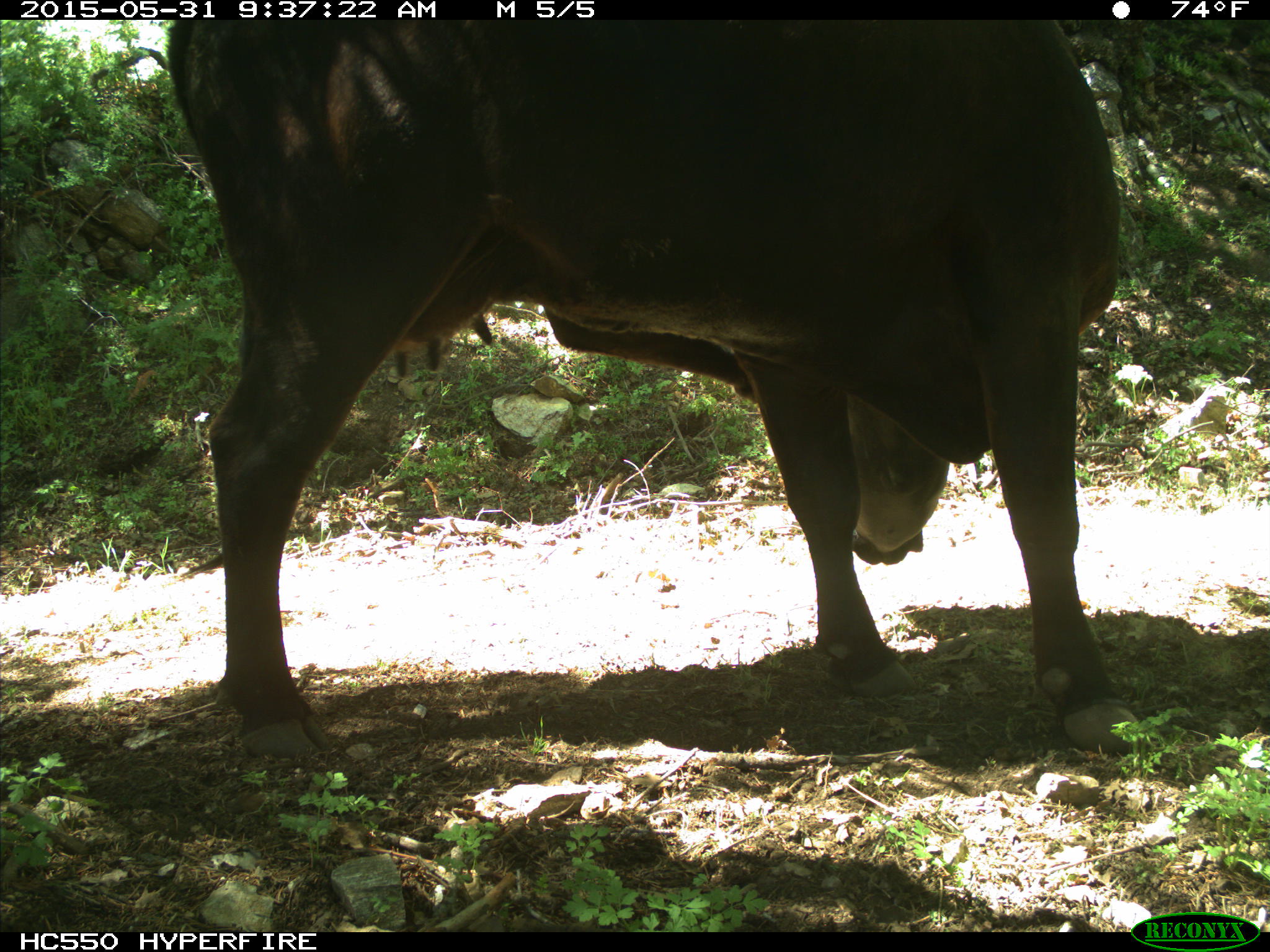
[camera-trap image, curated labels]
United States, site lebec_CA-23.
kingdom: Animalia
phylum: Chordata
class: Mammalia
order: Artiodactyla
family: Bovidae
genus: Bos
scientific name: Bos taurus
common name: domestic cow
Bos taurus (domestic cow).